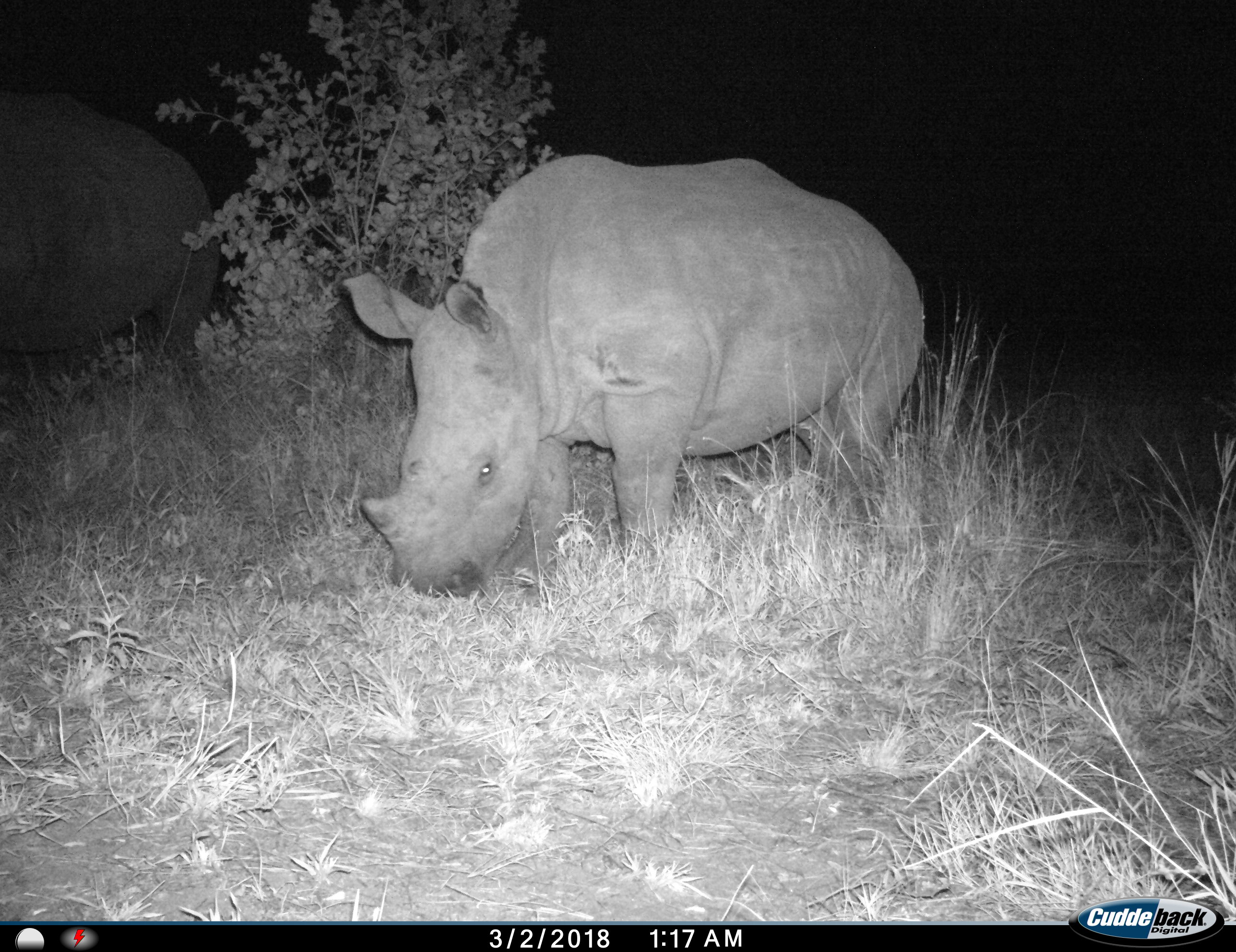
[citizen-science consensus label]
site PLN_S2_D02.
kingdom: Animalia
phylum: Chordata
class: Mammalia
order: Perissodactyla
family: Rhinocerotidae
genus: Ceratotherium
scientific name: Ceratotherium simum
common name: white rhinoceros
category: rhinoceroswhite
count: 2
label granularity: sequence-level